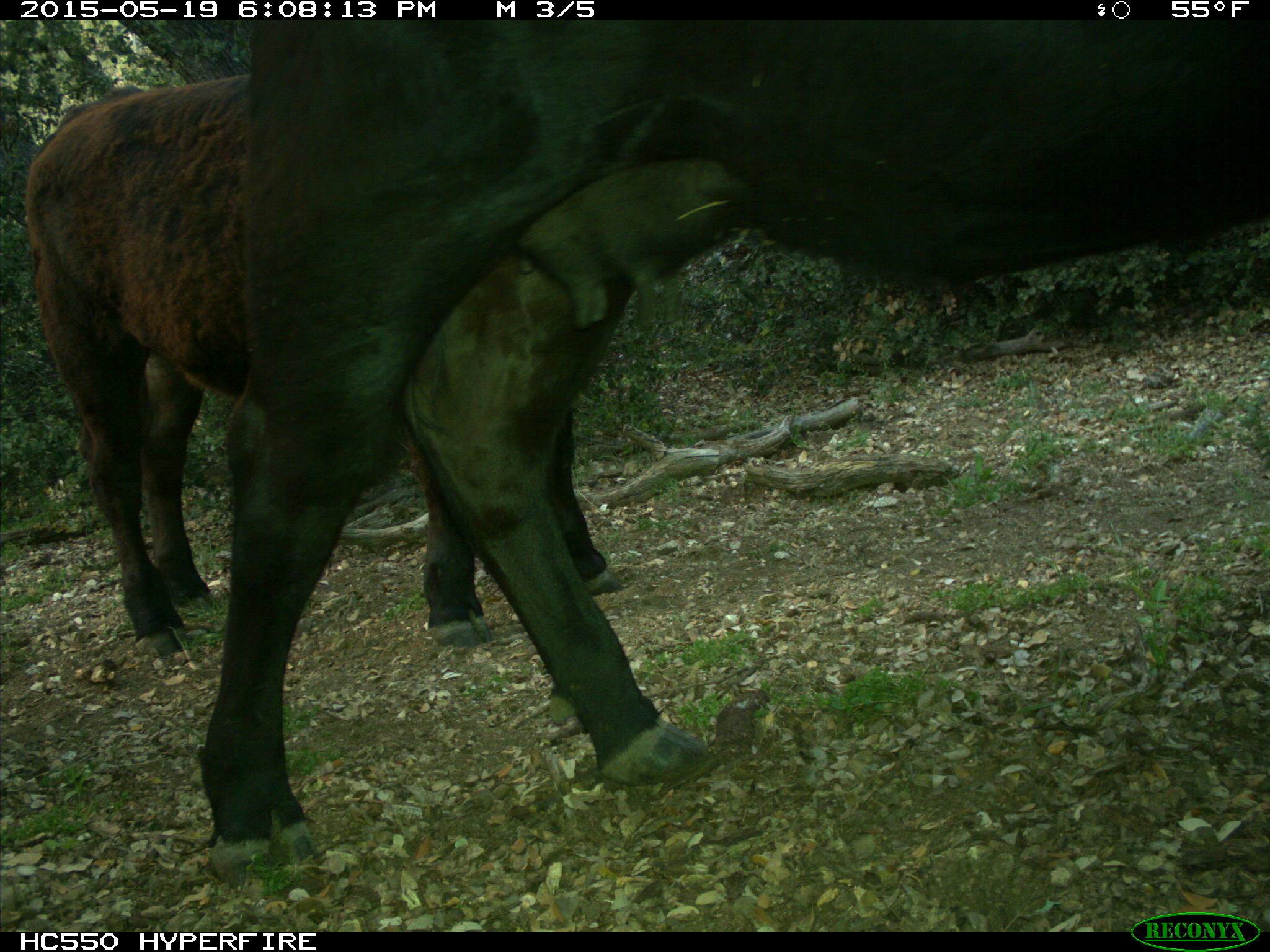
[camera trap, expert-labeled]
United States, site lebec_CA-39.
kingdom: Animalia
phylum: Chordata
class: Mammalia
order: Artiodactyla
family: Bovidae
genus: Bos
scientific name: Bos taurus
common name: domestic cow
Bos taurus (domestic cow).